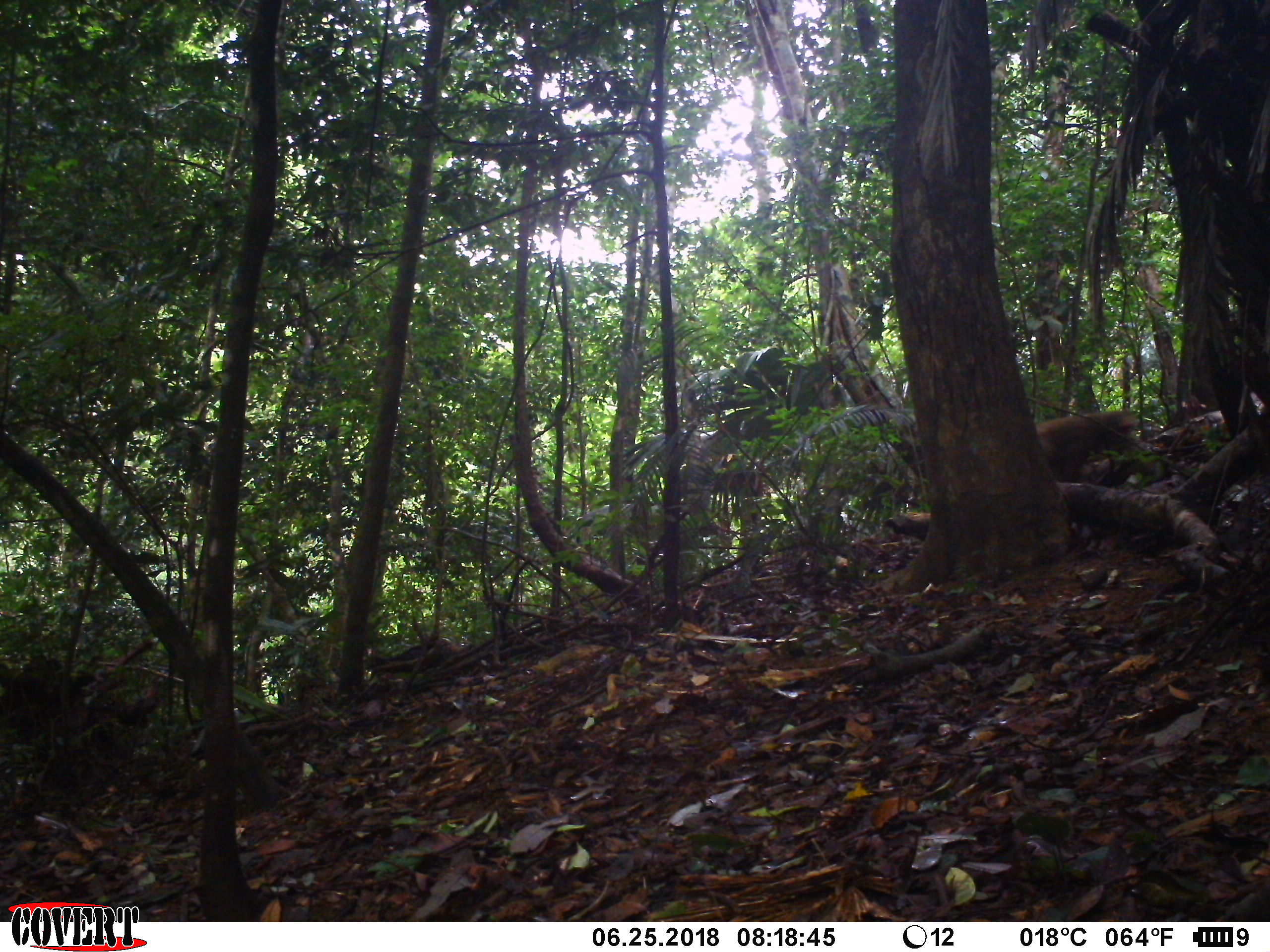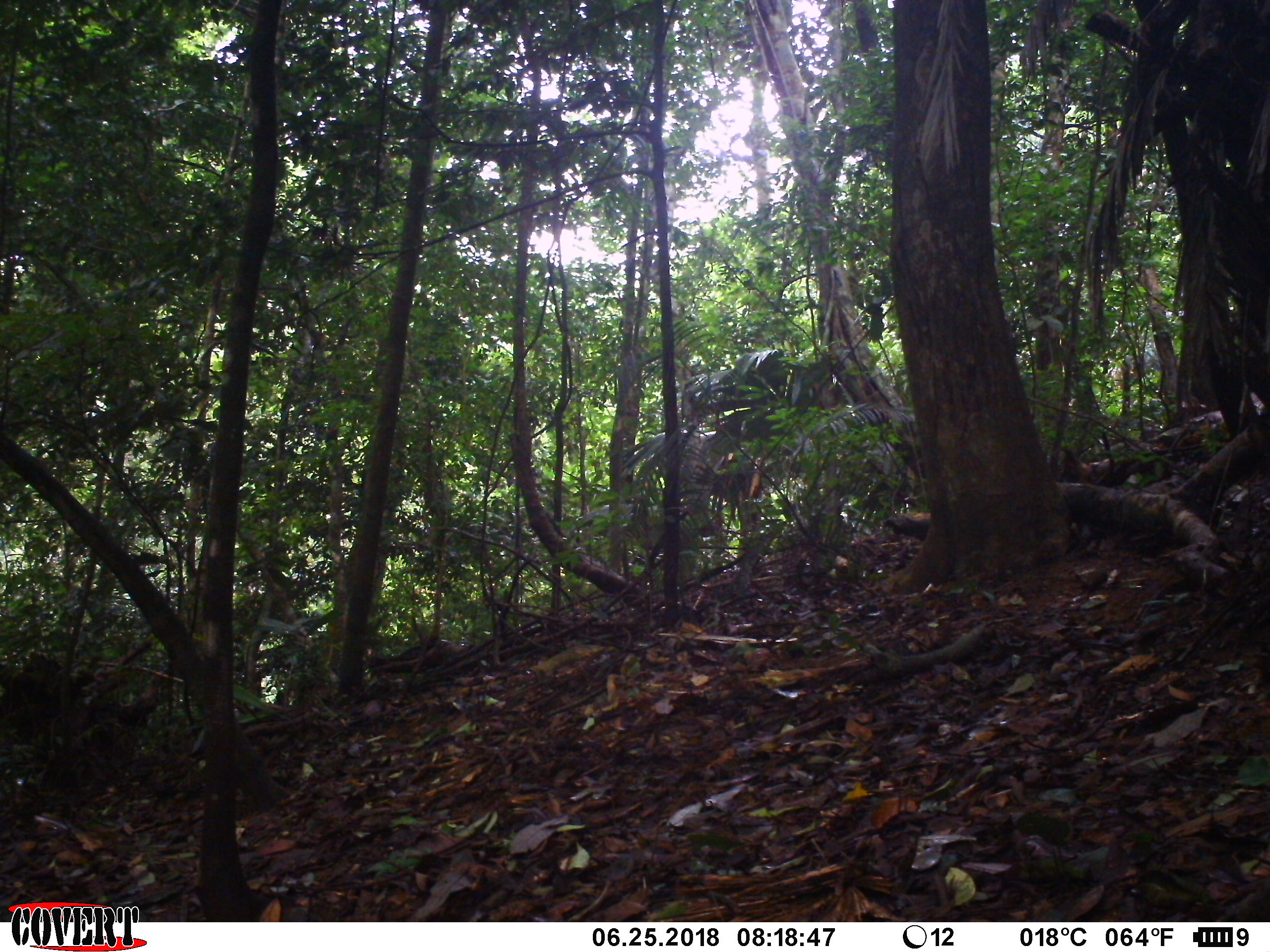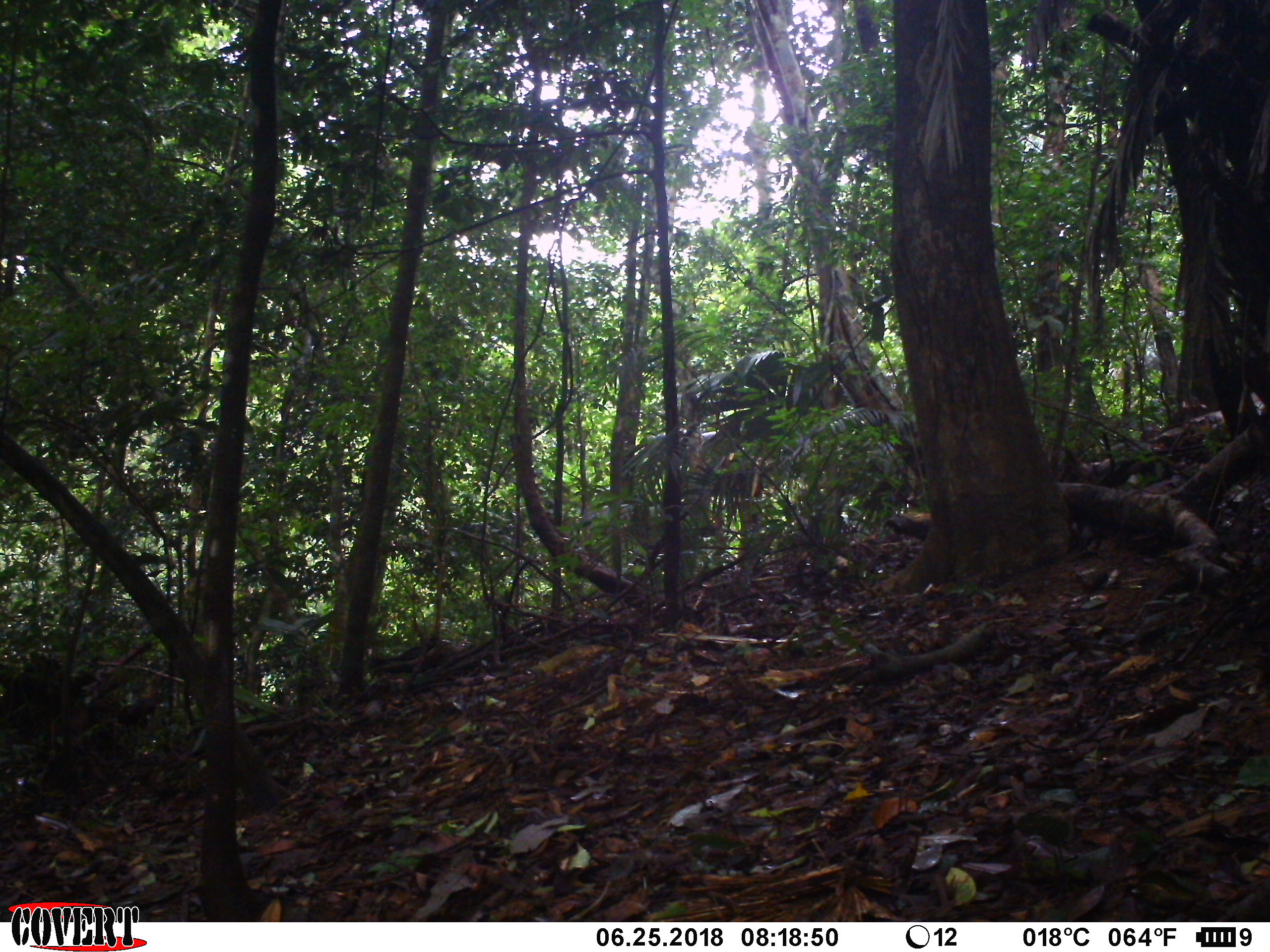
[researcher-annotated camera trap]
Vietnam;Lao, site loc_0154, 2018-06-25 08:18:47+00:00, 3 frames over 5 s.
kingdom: Animalia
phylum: Chordata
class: Mammalia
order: Primates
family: Cercopithecidae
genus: Macaca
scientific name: Macaca arctoides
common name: stump-tailed macaque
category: stump tailed macaque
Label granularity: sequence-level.